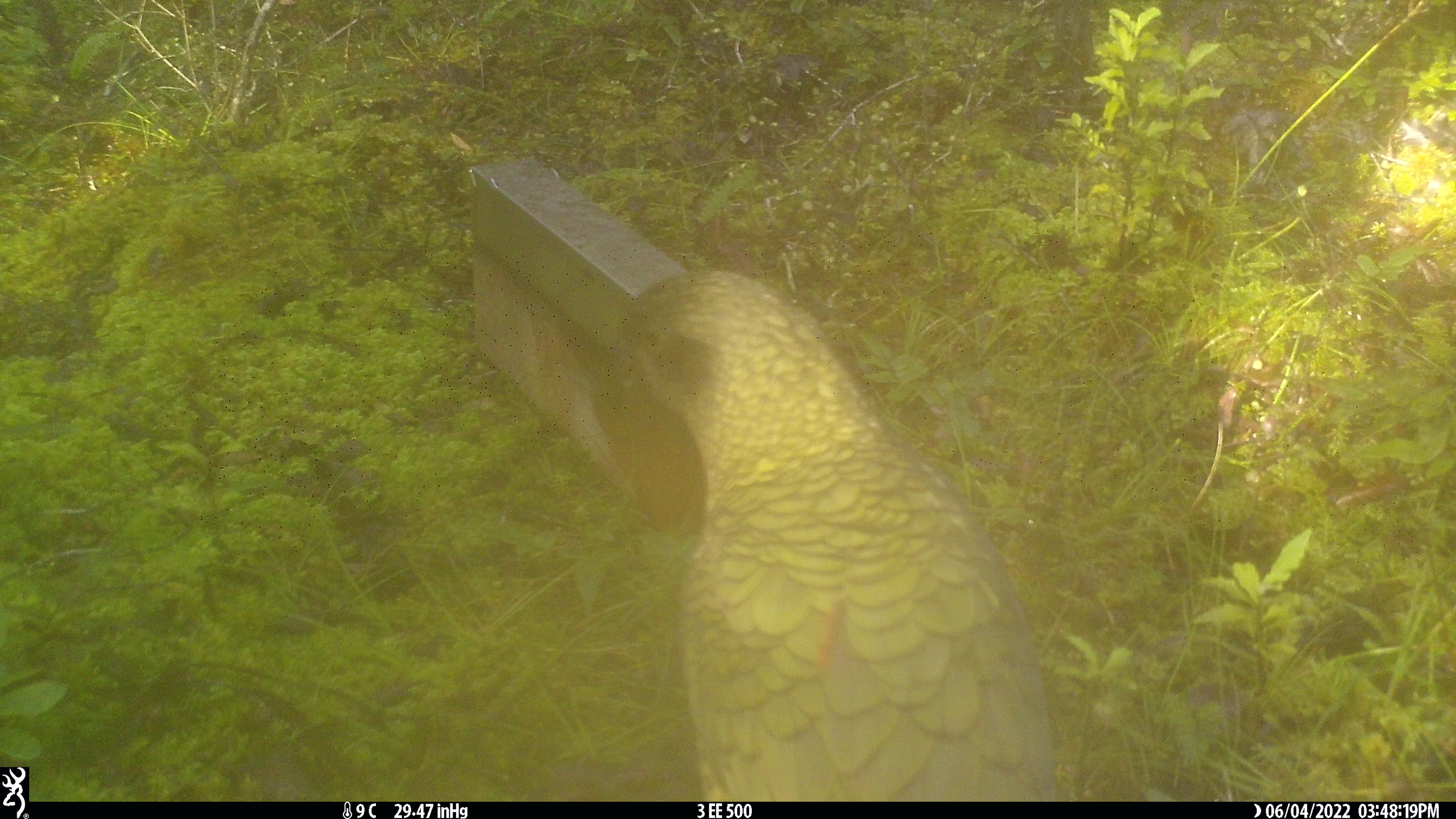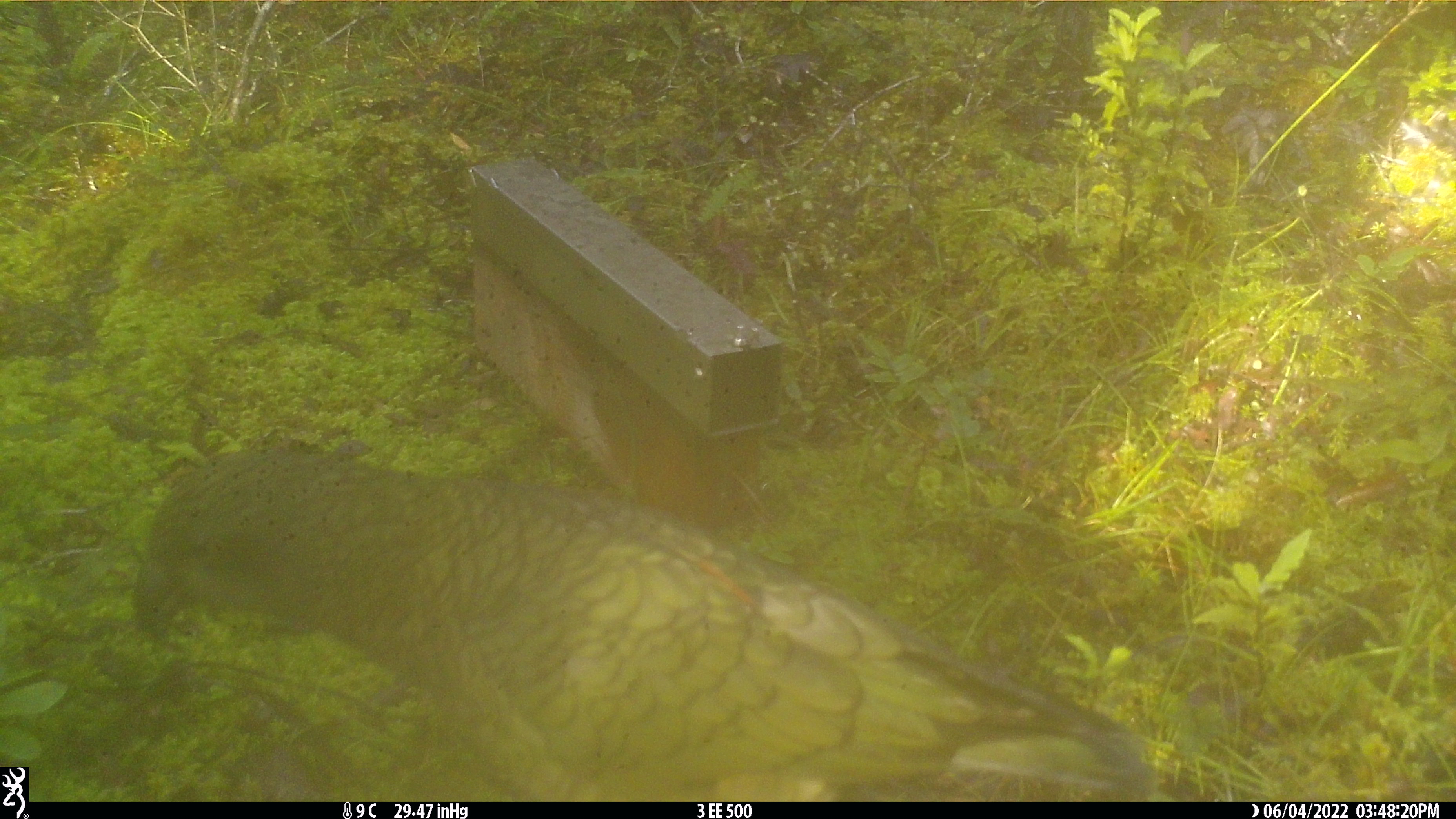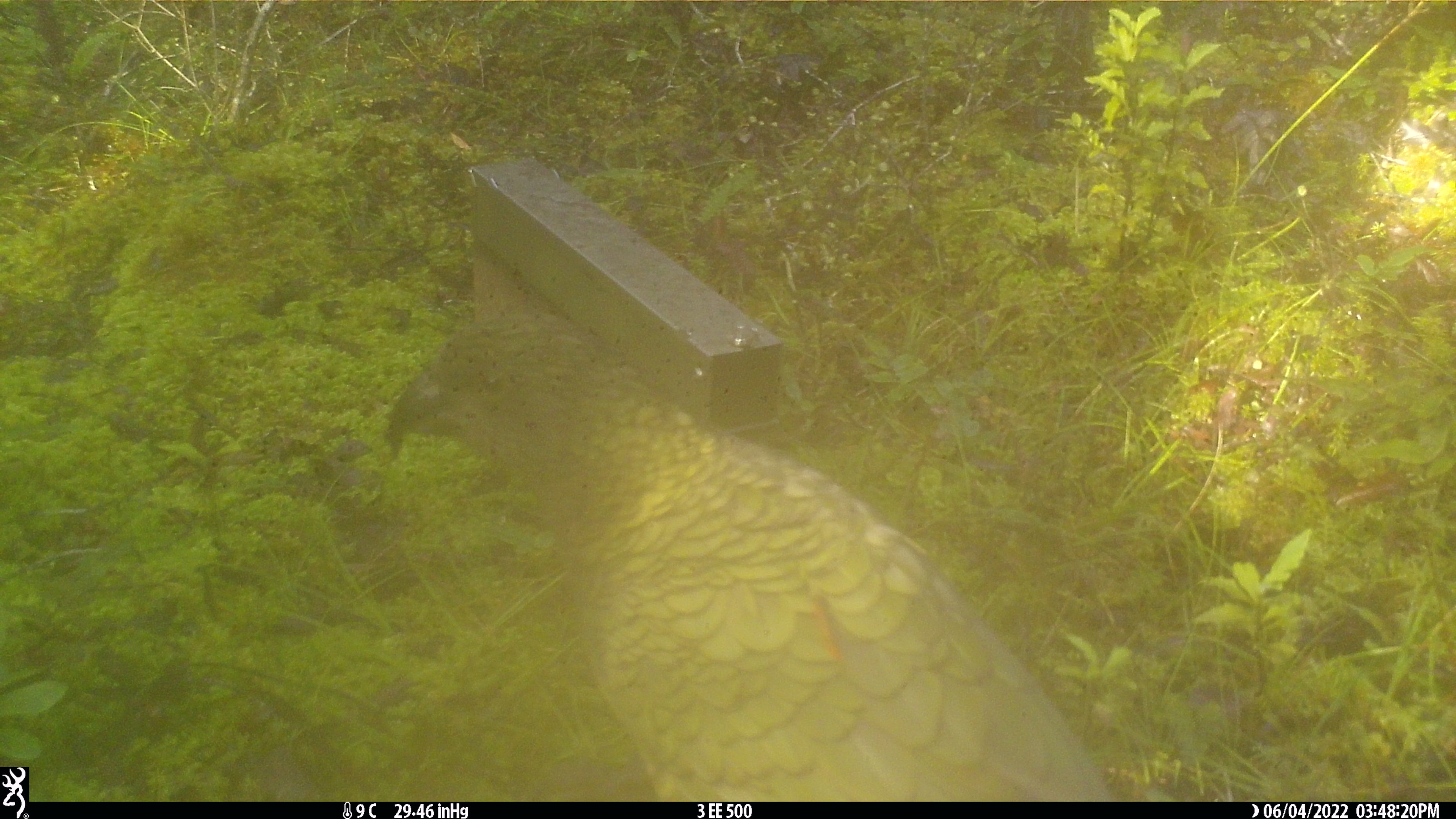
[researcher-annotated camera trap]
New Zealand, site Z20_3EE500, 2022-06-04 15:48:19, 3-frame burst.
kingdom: Animalia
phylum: Chordata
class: Aves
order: Psittaciformes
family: Strigopidae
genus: Nestor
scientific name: Nestor notabilis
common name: kea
Kea (Nestor notabilis).